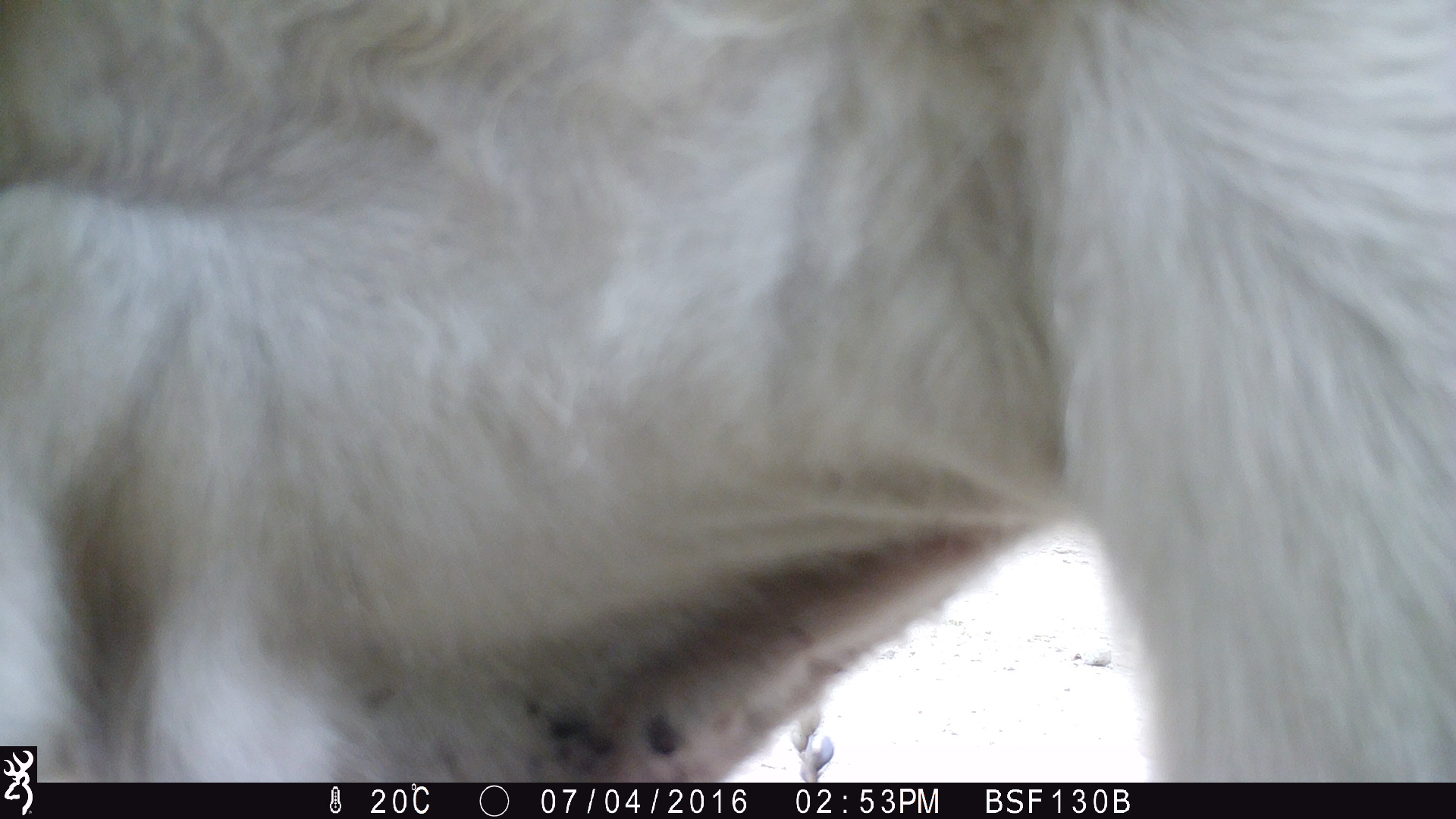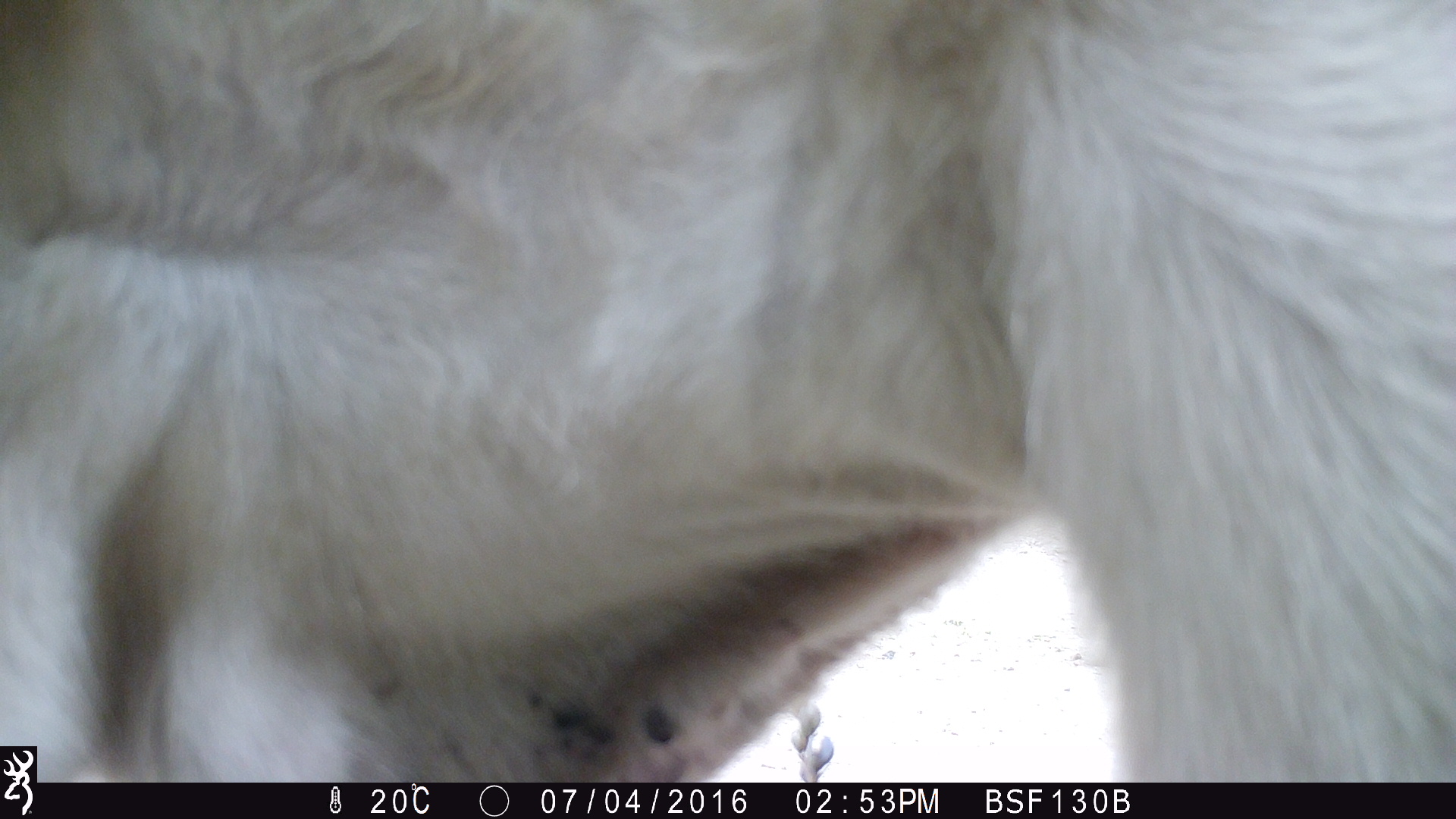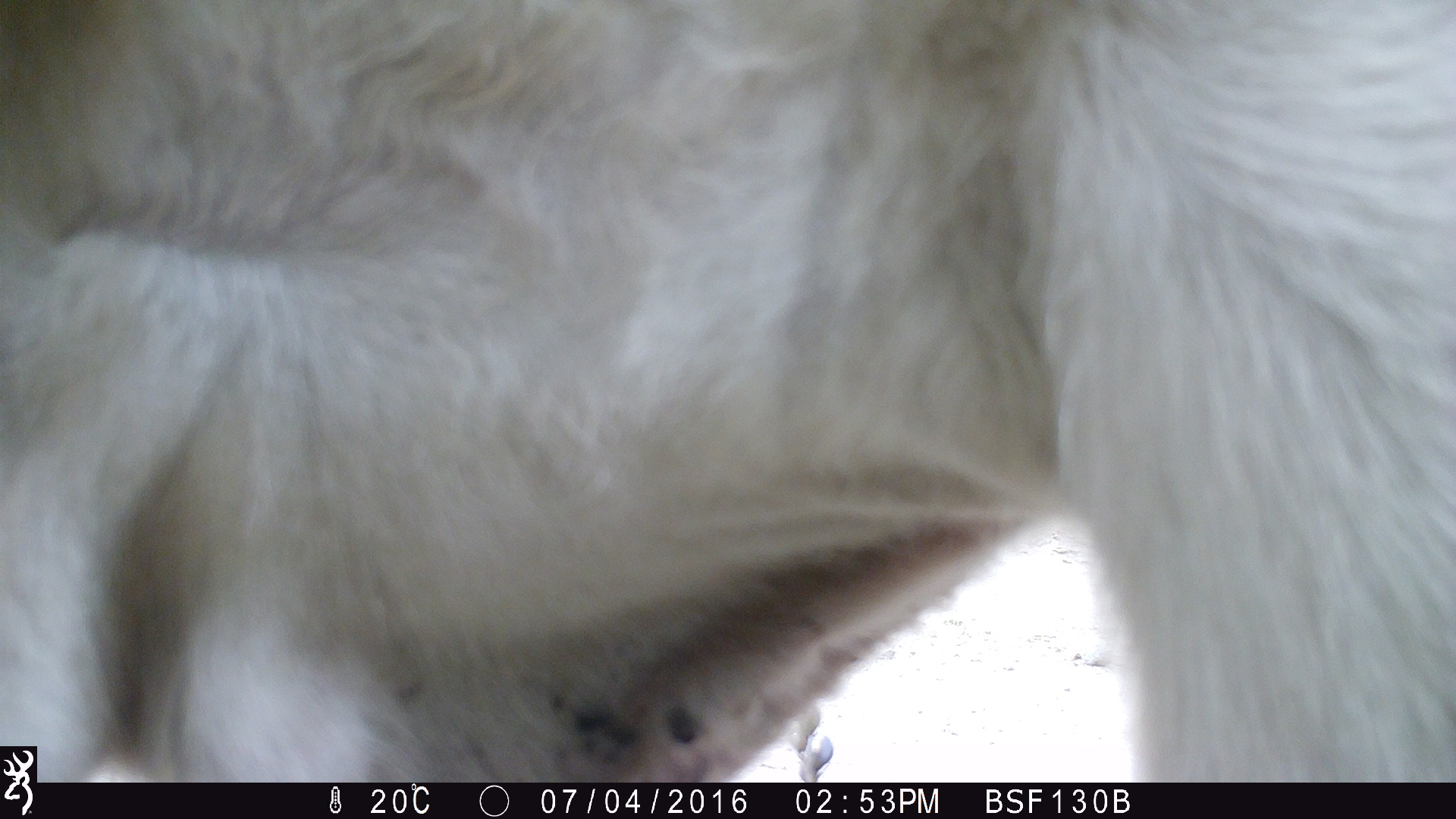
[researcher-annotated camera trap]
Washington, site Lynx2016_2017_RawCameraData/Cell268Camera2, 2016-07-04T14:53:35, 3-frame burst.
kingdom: Animalia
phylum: Chordata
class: Mammalia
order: Artiodactyla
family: Bovidae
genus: Bos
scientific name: Bos taurus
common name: domestic cattle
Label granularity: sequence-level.